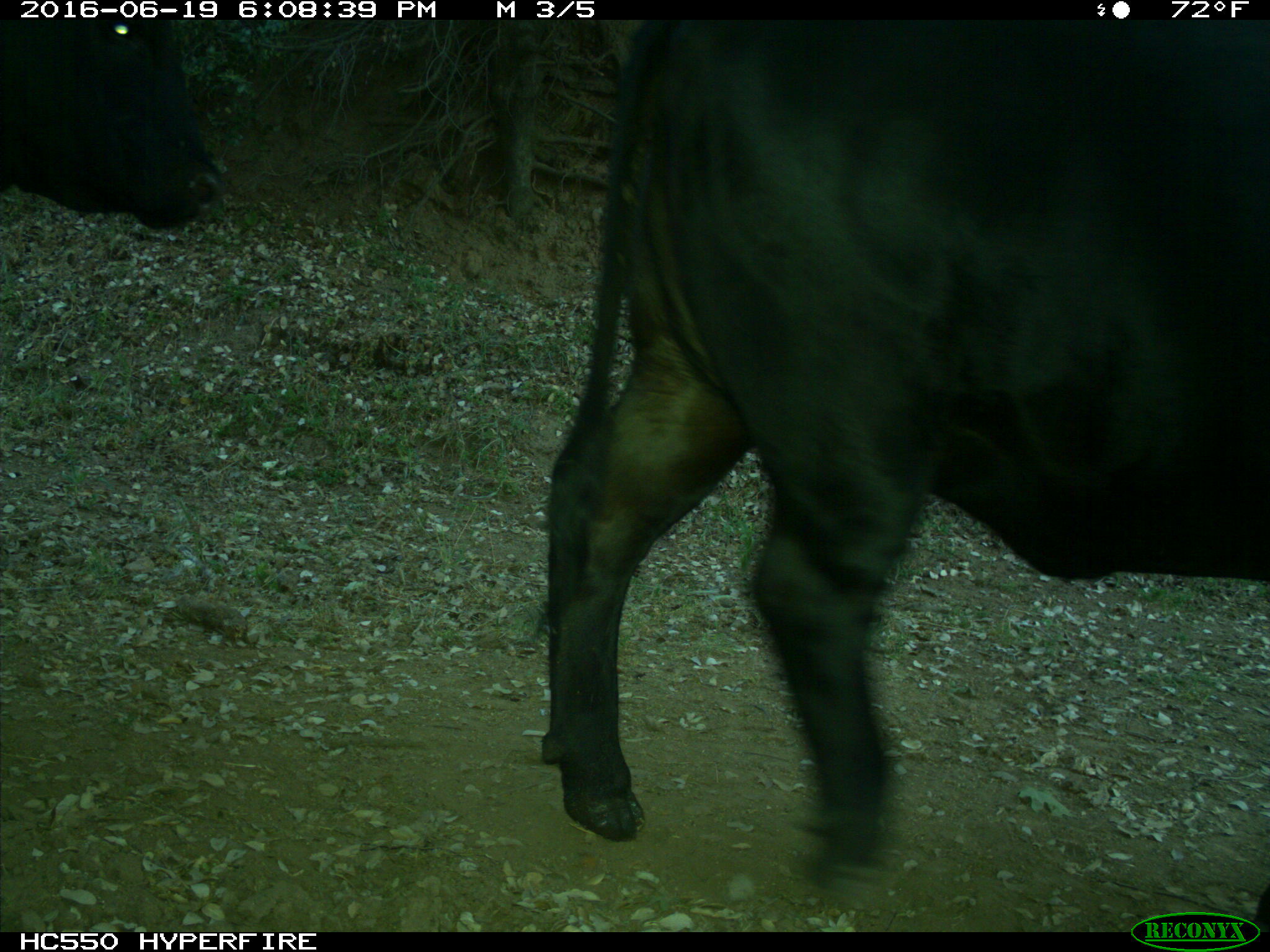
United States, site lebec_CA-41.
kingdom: Animalia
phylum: Chordata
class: Mammalia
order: Artiodactyla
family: Bovidae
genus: Bos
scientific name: Bos taurus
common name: domestic cow